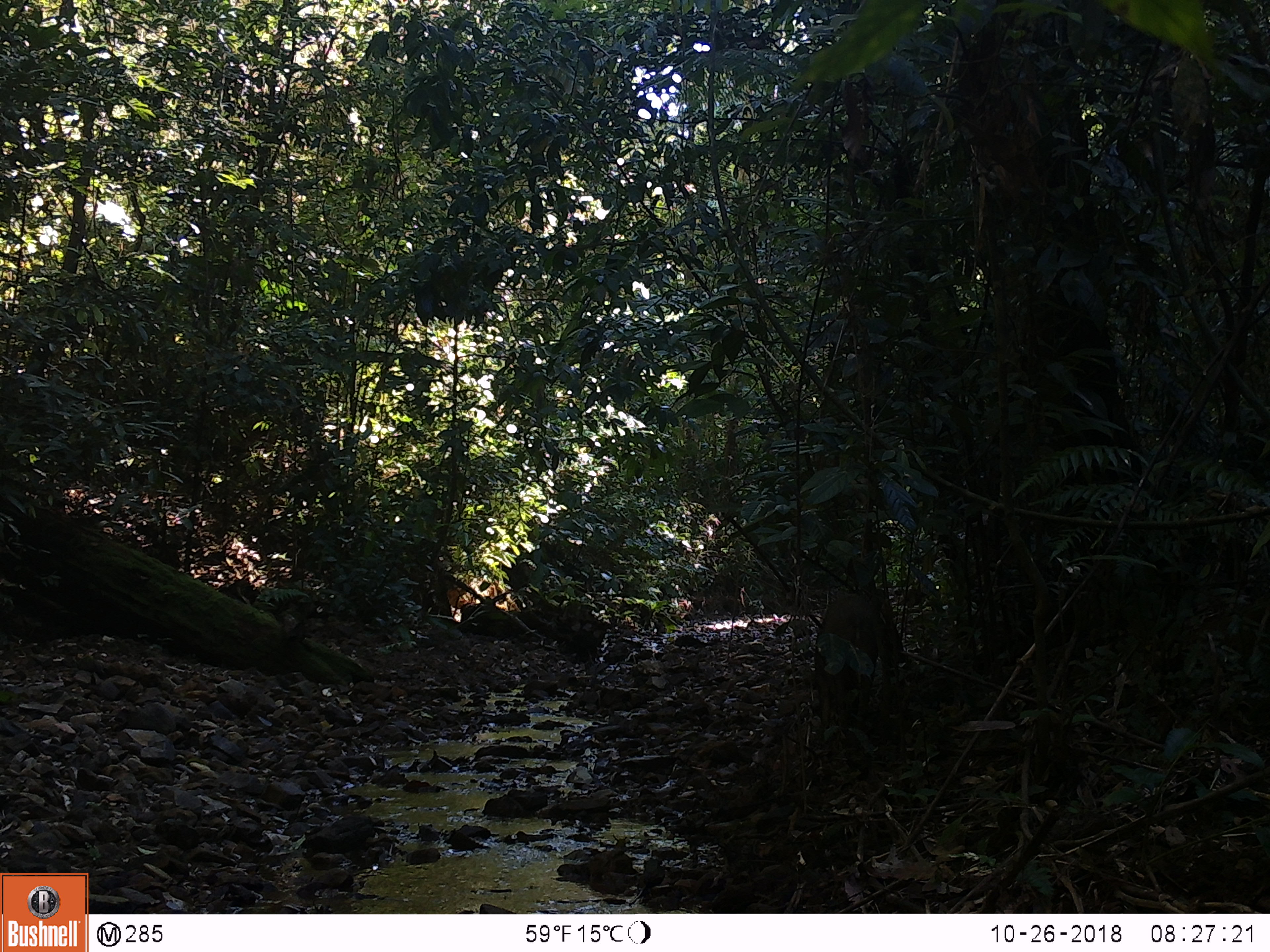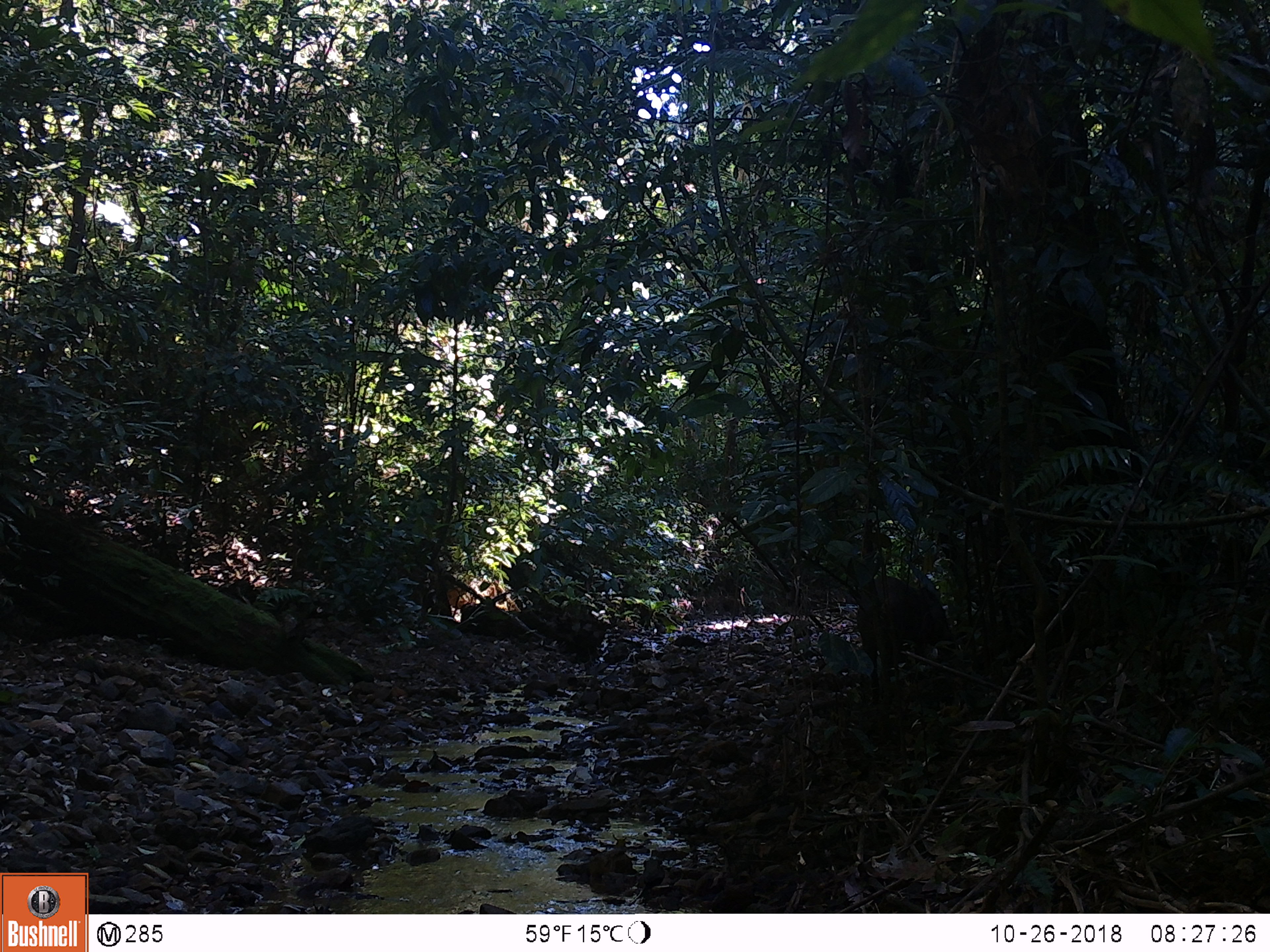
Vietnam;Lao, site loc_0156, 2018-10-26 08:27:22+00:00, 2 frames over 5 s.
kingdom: Animalia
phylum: Chordata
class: Mammalia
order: Artiodactyla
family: Suidae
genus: Sus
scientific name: Sus scrofa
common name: eurasian wild pig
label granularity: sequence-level